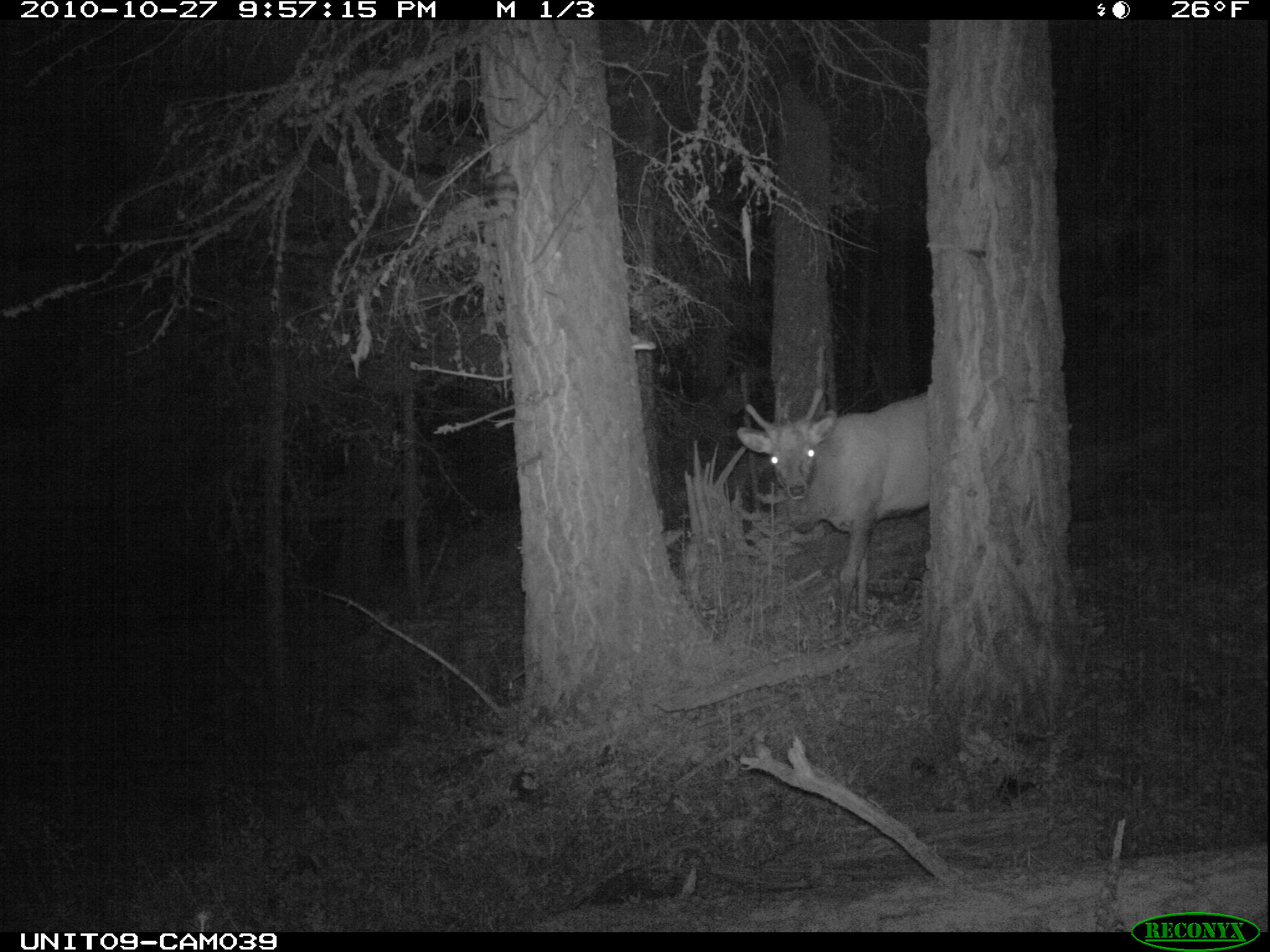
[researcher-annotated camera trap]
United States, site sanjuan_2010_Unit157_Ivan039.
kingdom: Animalia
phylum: Chordata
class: Mammalia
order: Artiodactyla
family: Cervidae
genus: Cervus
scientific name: Cervus elaphus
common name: red deer